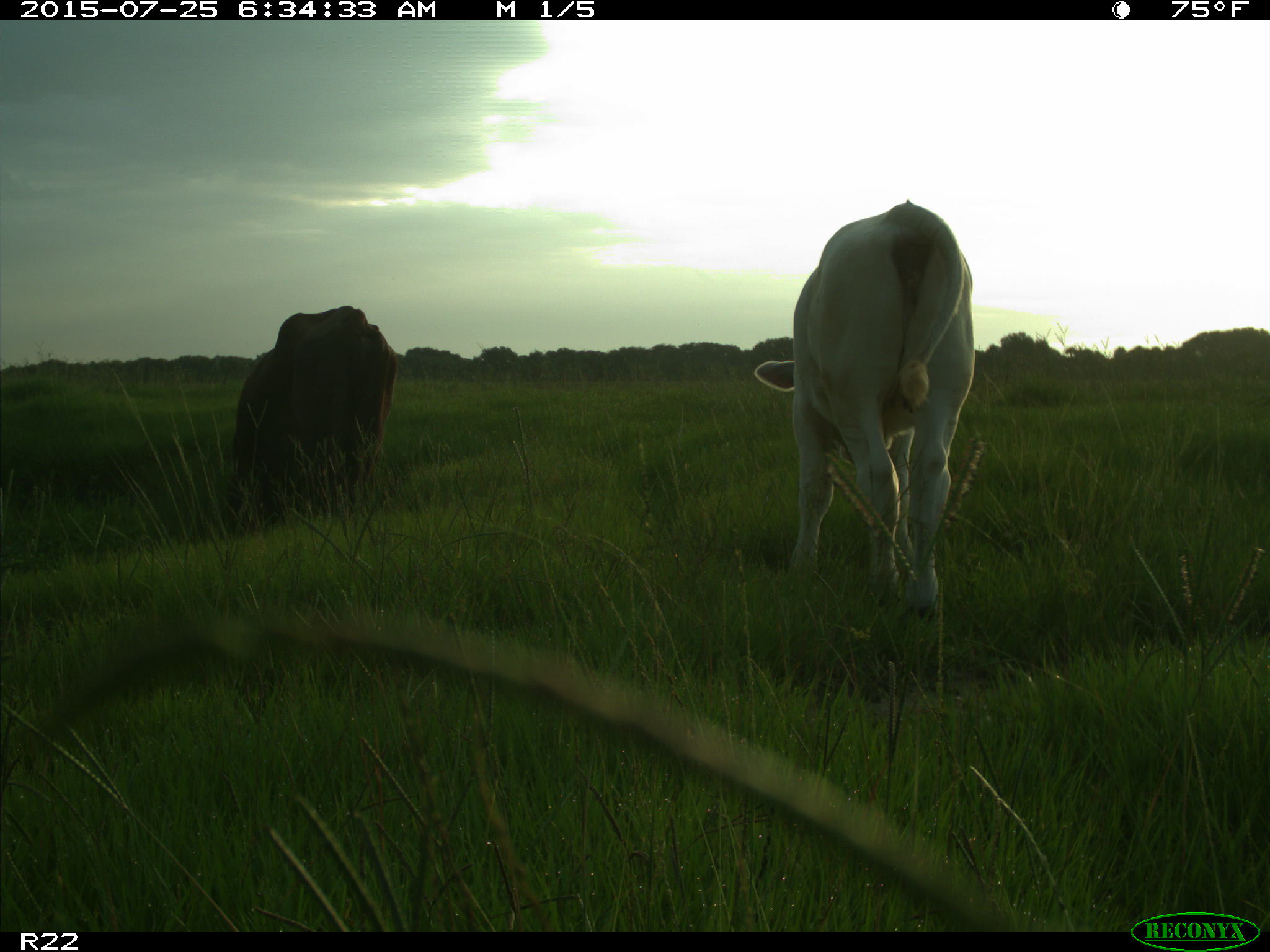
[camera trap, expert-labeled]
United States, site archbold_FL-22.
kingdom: Animalia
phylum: Chordata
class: Mammalia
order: Artiodactyla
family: Bovidae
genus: Bos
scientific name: Bos taurus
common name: domestic cow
Bos taurus (domestic cow).